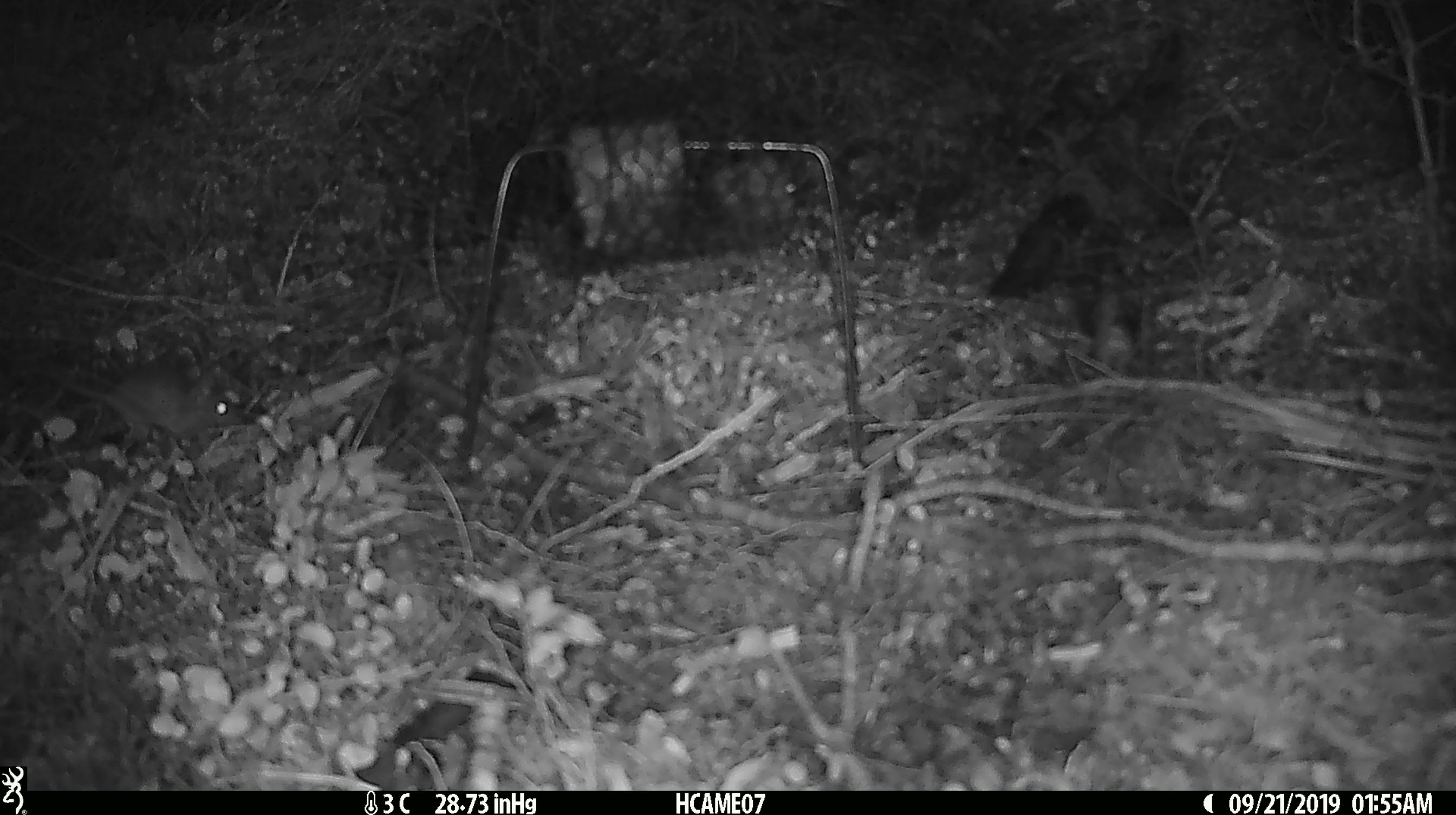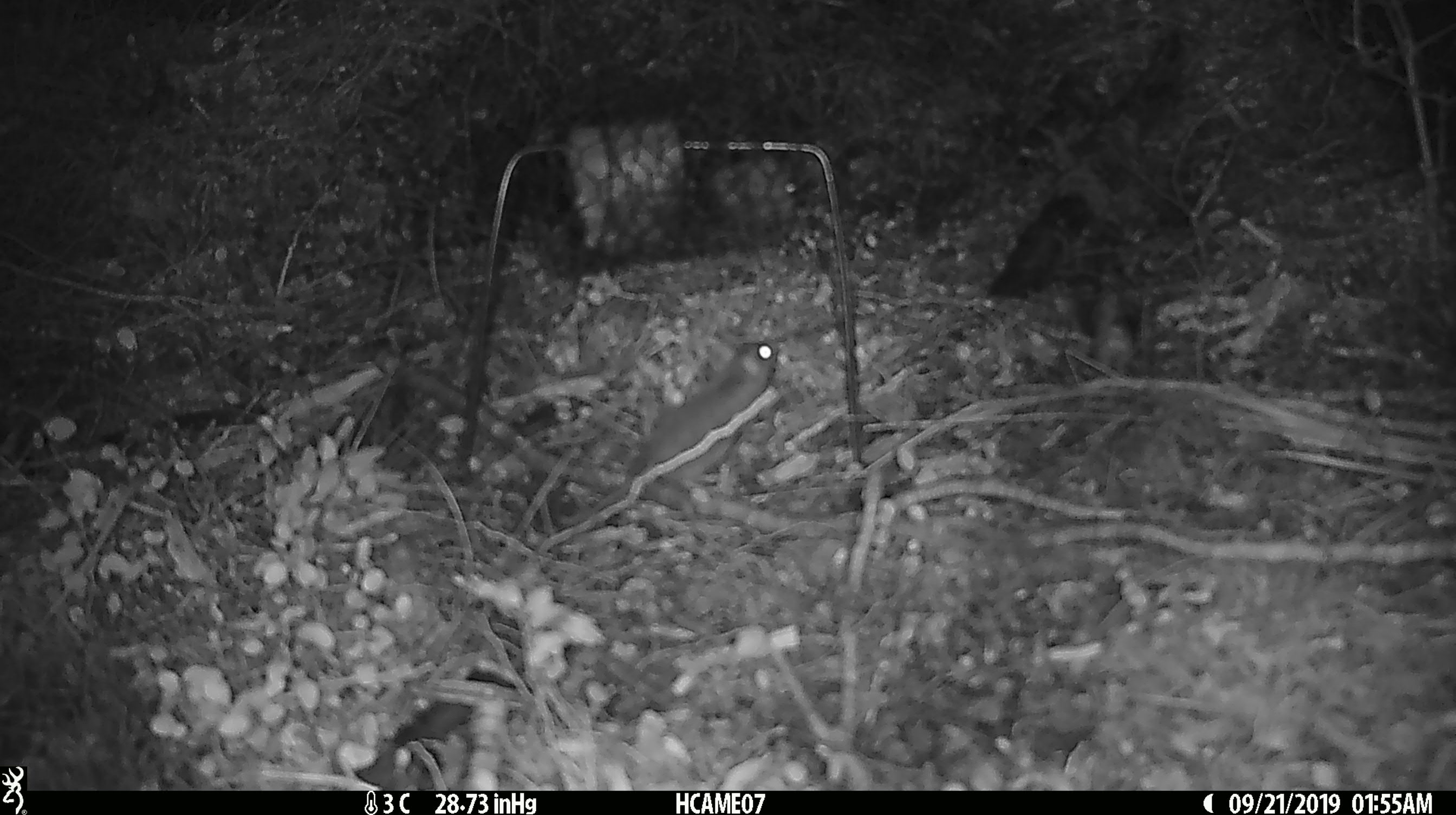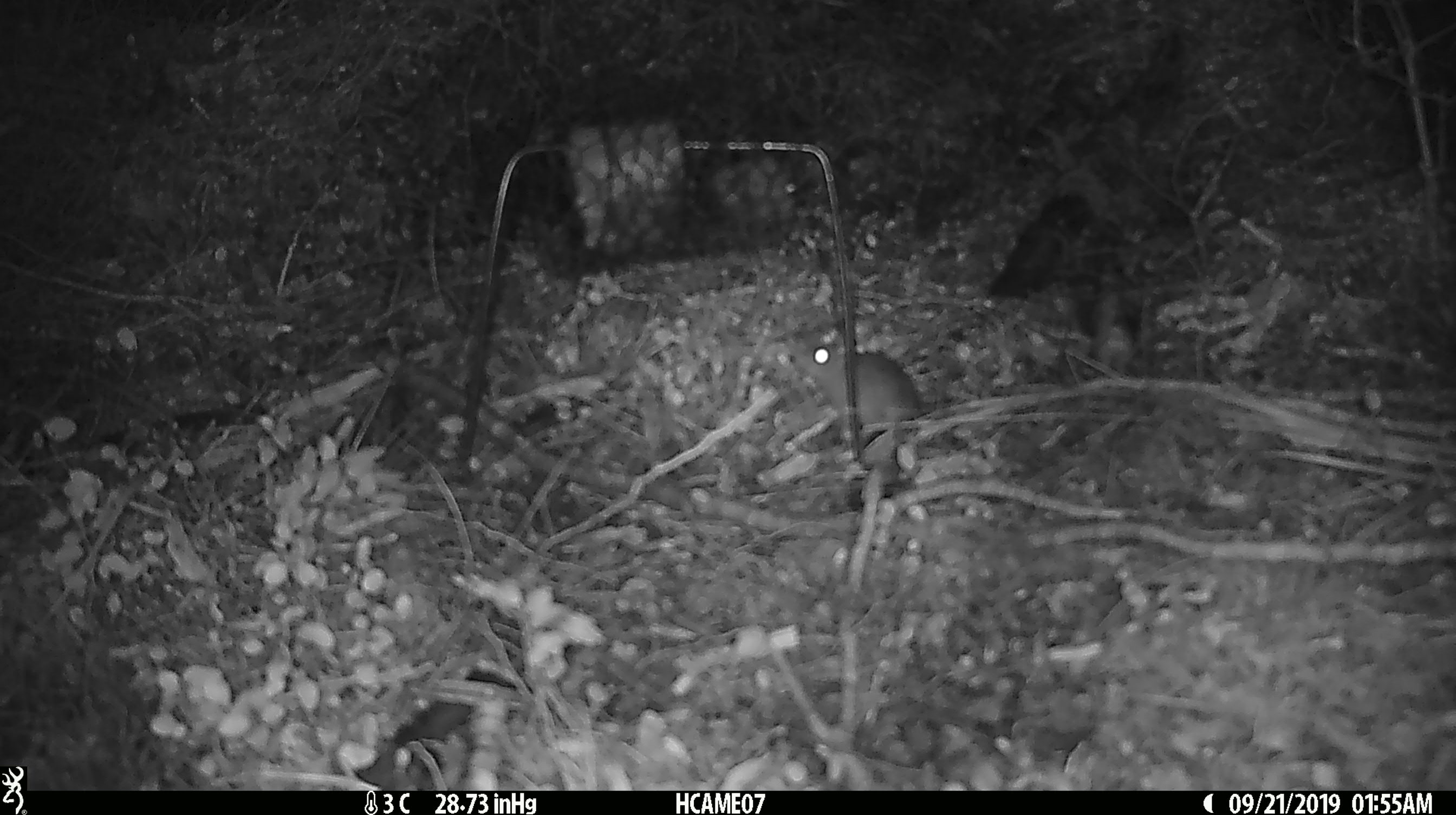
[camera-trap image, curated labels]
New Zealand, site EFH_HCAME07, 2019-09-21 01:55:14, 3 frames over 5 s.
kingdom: Animalia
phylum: Chordata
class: Mammalia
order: Rodentia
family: Muridae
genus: Mus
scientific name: Mus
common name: mouse